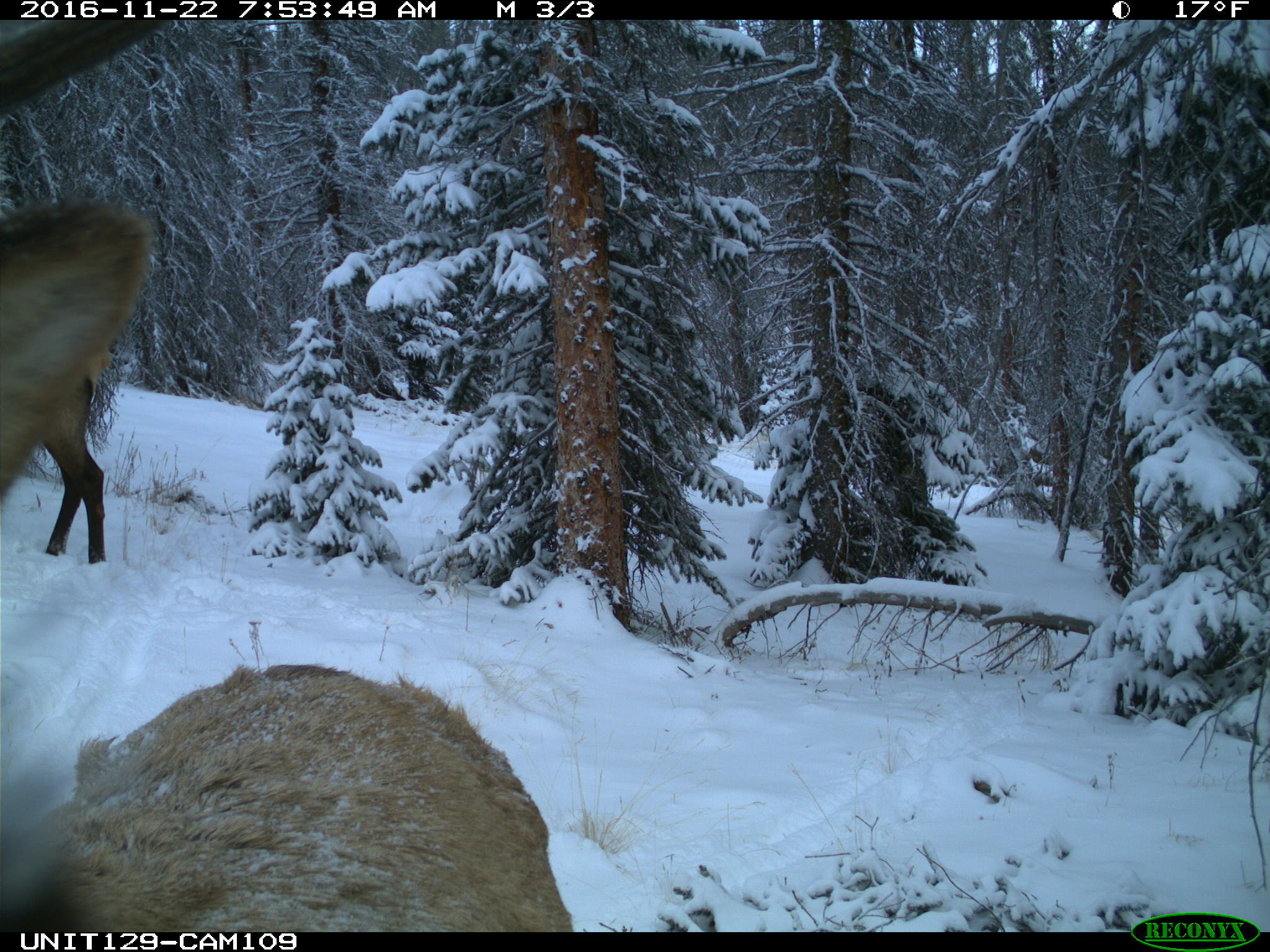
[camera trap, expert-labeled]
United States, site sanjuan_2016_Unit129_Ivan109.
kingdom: Animalia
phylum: Chordata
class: Mammalia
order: Artiodactyla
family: Cervidae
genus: Cervus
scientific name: Cervus elaphus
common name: red deer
Cervus elaphus (red deer).